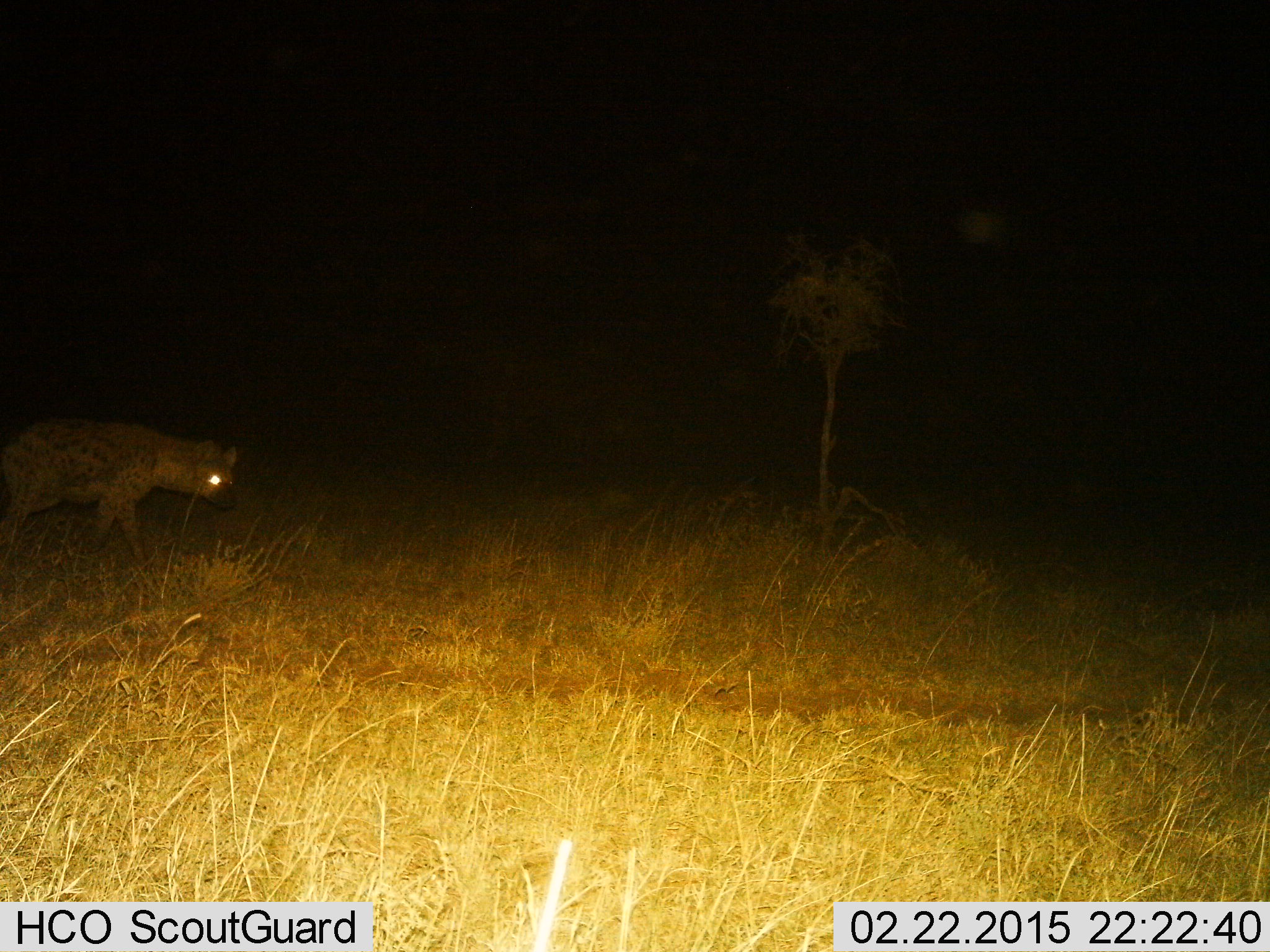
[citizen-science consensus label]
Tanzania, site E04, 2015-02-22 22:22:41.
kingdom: Animalia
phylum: Chordata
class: Mammalia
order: Carnivora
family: Hyaenidae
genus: Crocuta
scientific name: Crocuta crocuta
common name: spotted hyena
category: hyenaspotted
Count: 1.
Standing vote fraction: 20%.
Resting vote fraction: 0%.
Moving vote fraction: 90%.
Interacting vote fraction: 0%.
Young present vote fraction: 0%.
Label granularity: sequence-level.